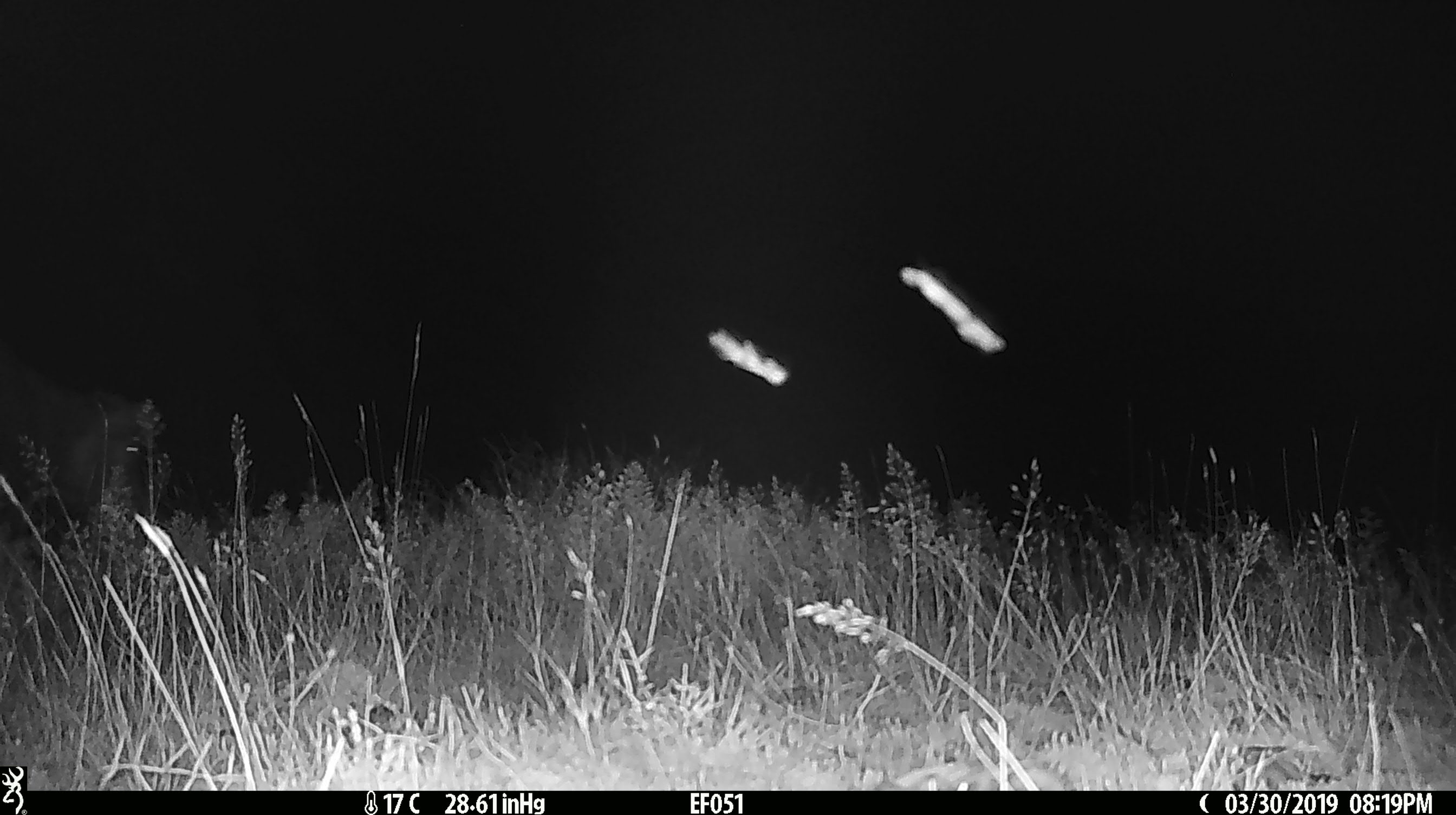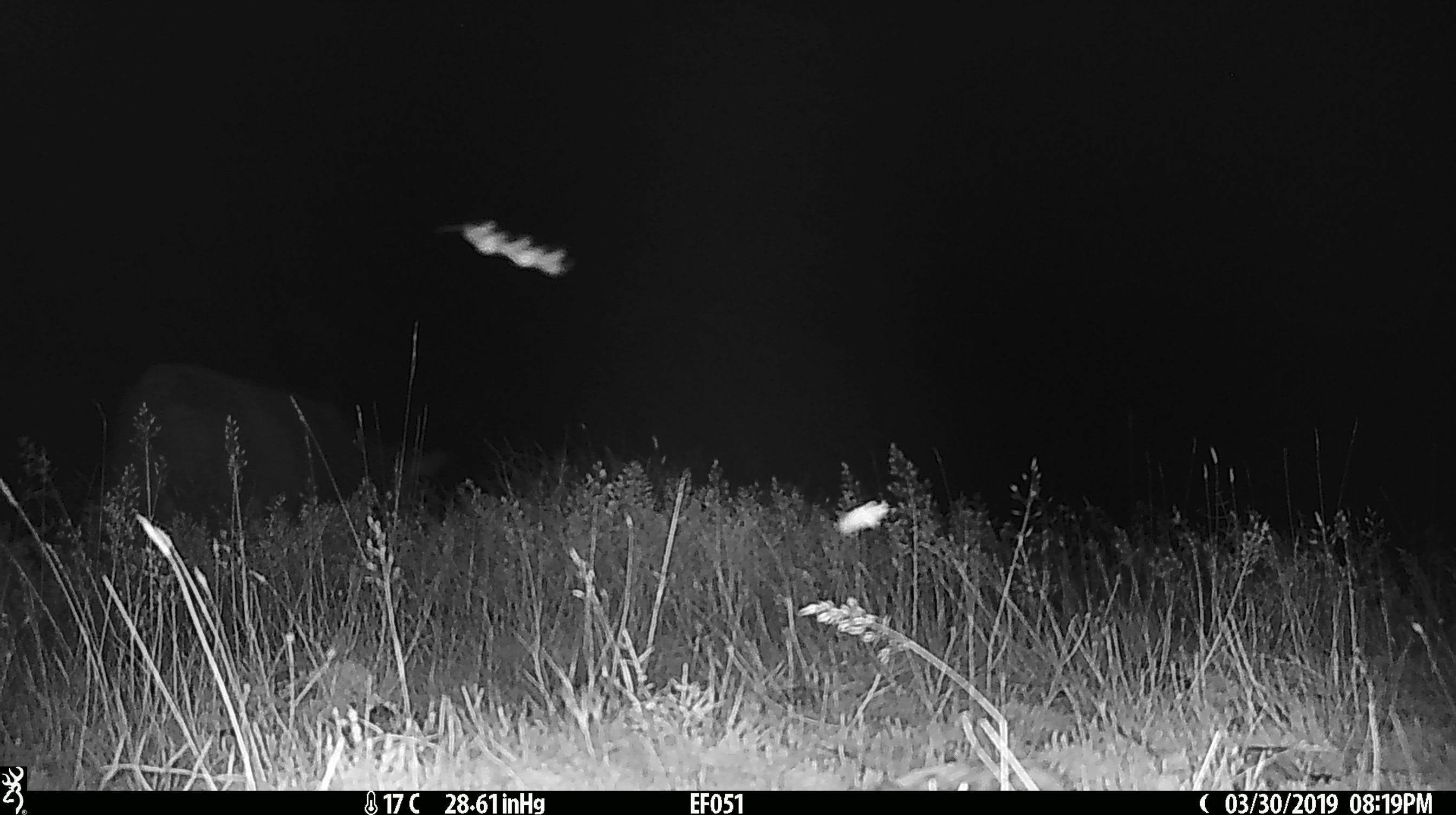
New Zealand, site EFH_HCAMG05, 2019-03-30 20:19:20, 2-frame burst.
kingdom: Animalia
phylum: Chordata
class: Mammalia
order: Artiodactyla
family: Bovidae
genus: Bos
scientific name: Bos taurus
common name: domestic cow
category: cow